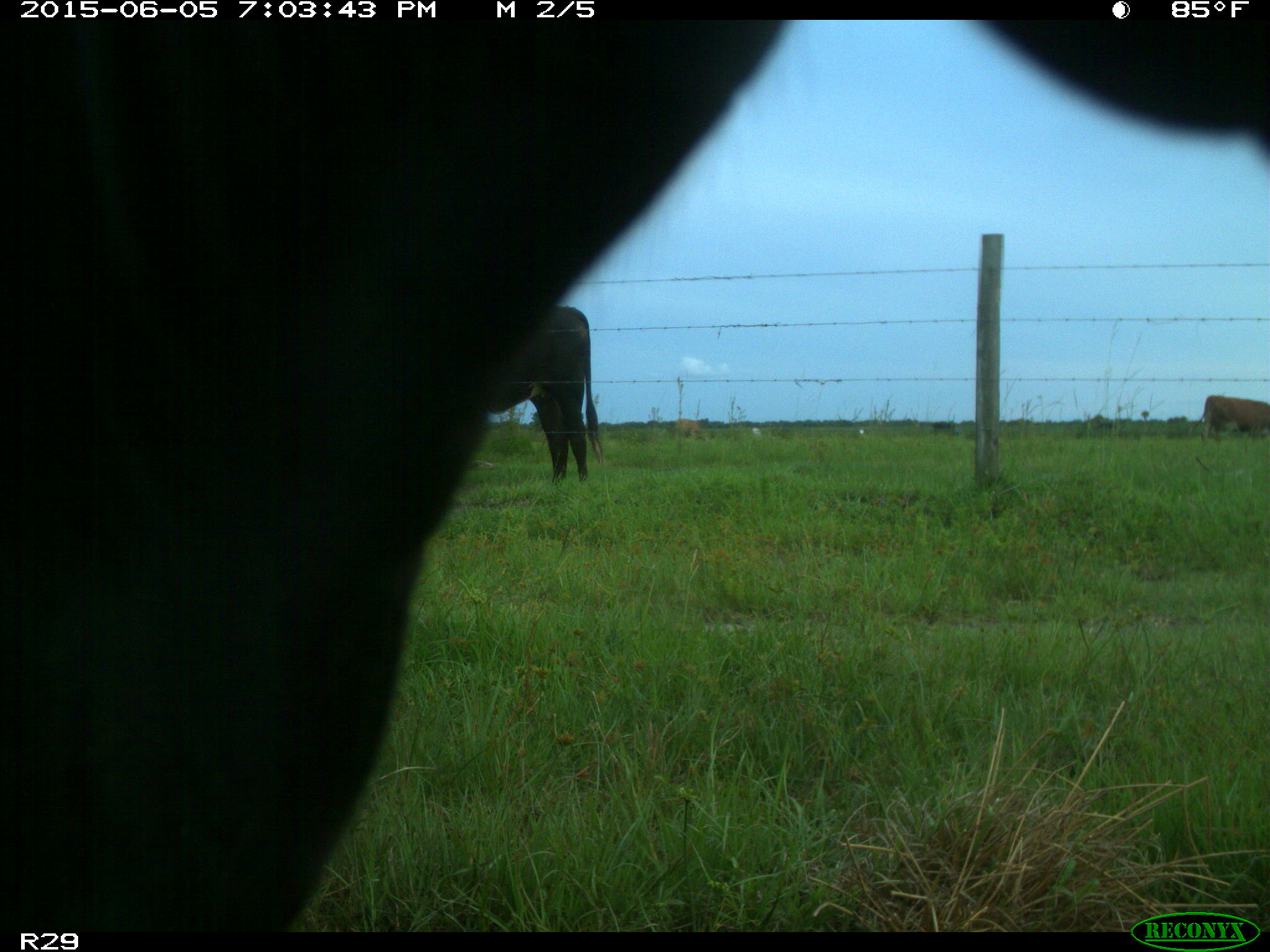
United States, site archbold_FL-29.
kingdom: Animalia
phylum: Chordata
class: Mammalia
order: Artiodactyla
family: Bovidae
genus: Bos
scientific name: Bos taurus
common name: domestic cow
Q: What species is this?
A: Bos taurus (domestic cow).